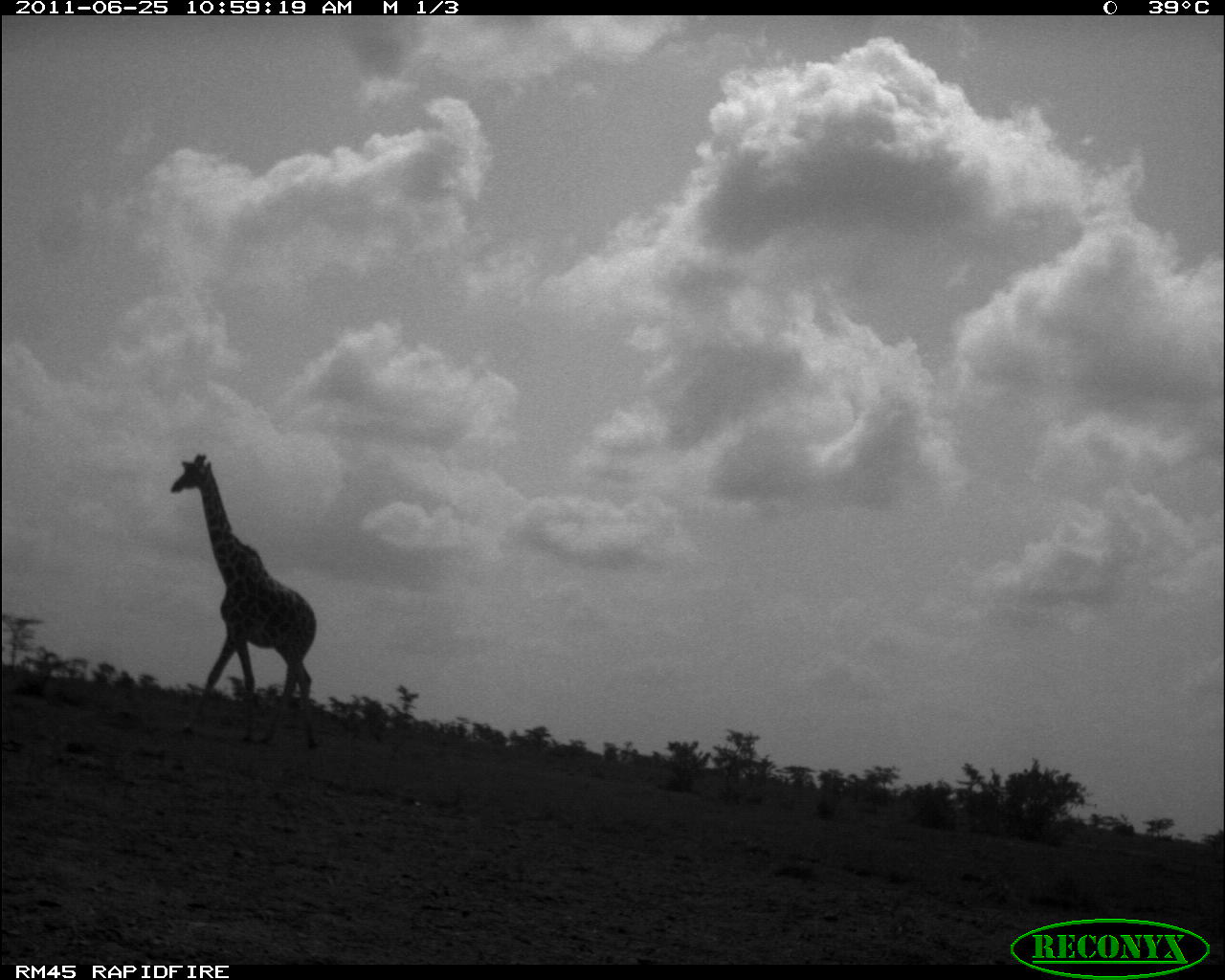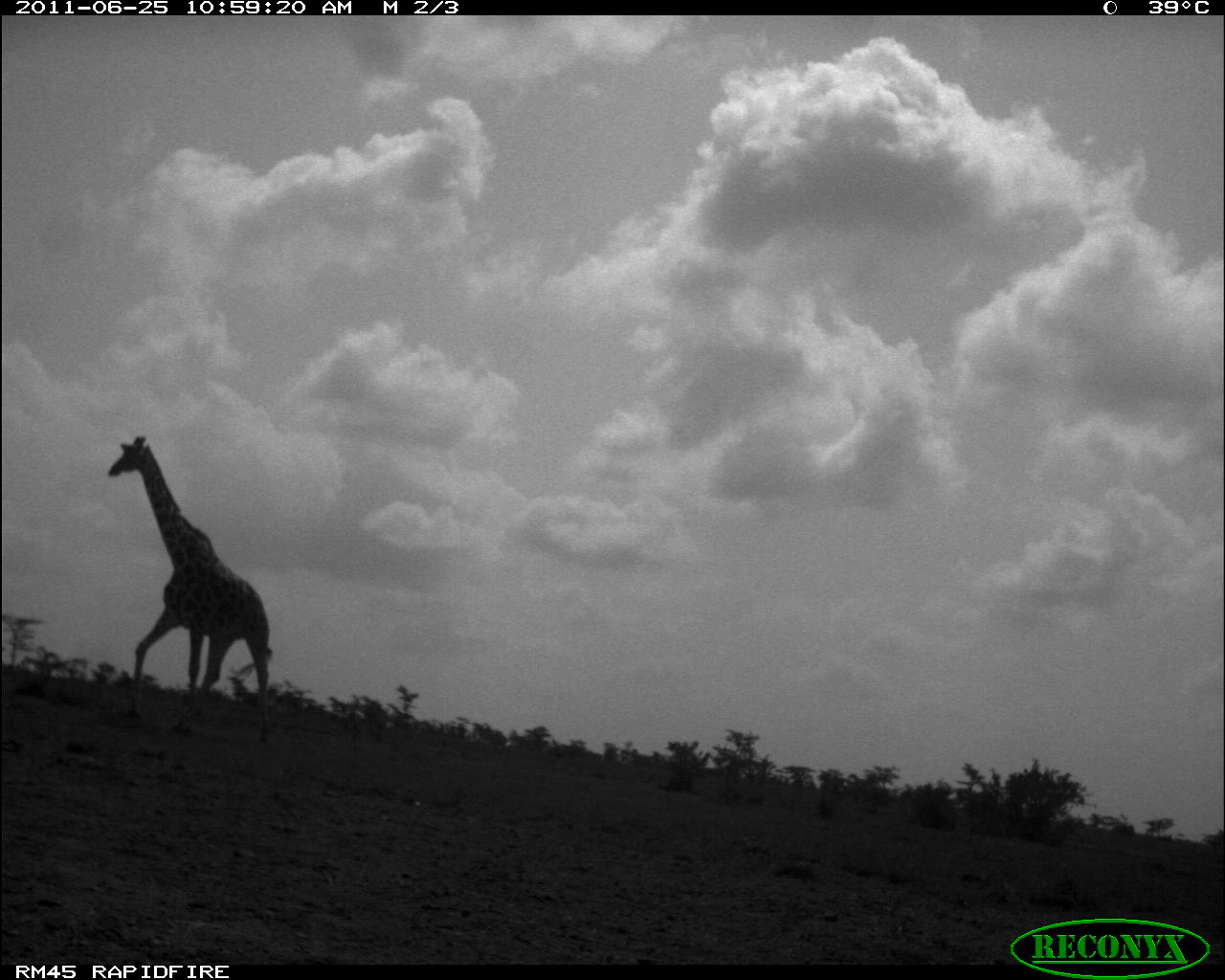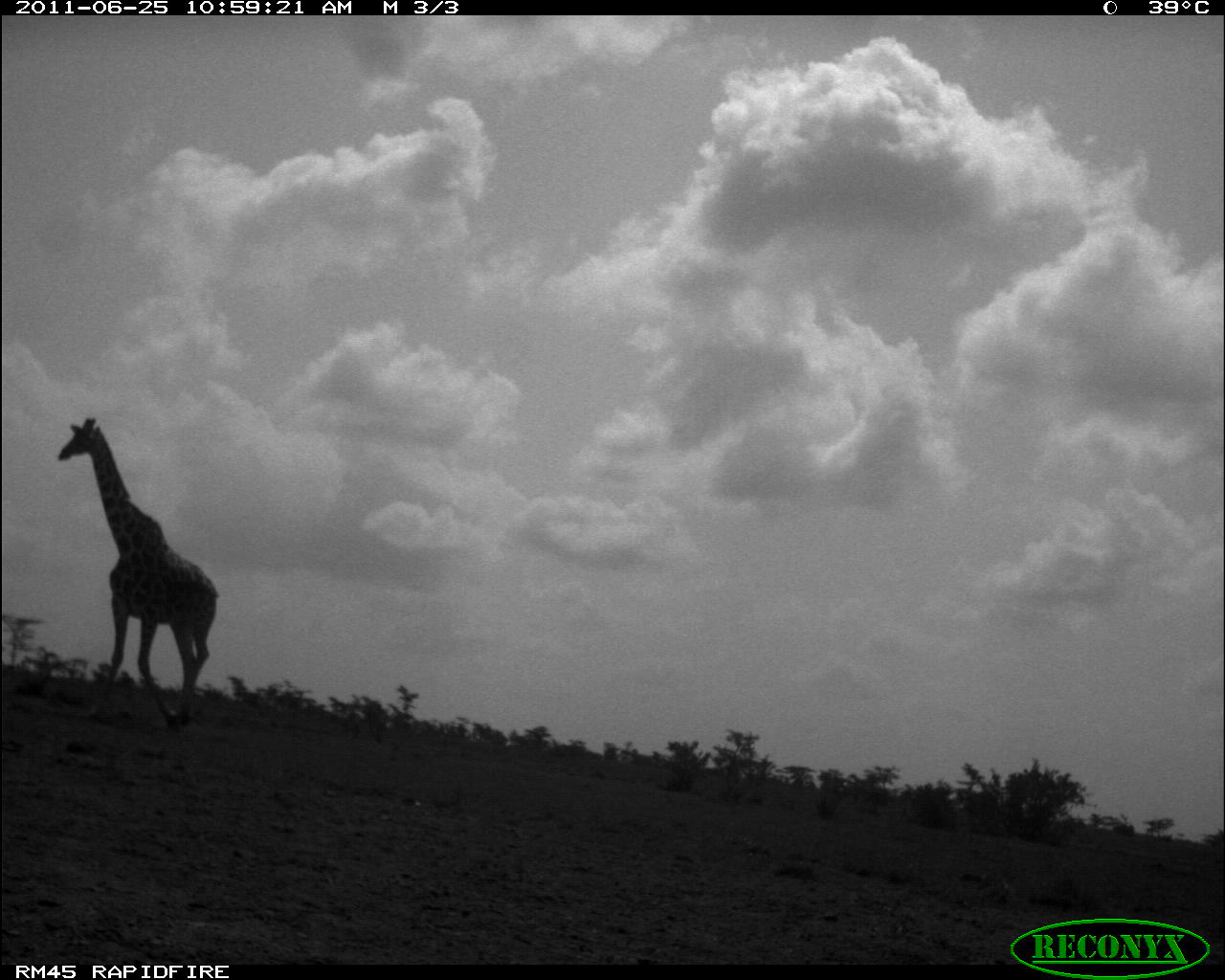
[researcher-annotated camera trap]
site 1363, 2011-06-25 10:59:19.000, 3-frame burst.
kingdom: Animalia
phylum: Chordata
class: Mammalia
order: Artiodactyla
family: Giraffidae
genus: Giraffa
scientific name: Giraffa camelopardalis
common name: giraffe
Giraffa camelopardalis (giraffe), count 1.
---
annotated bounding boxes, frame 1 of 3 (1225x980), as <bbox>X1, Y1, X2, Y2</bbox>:
giraffa camelopardalis: <bbox>170, 453, 320, 750</bbox>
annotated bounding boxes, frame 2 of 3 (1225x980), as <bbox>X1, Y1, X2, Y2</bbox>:
giraffa camelopardalis: <bbox>106, 433, 277, 728</bbox>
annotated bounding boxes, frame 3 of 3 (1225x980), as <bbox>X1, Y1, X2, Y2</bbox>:
giraffa camelopardalis: <bbox>56, 416, 220, 732</bbox>